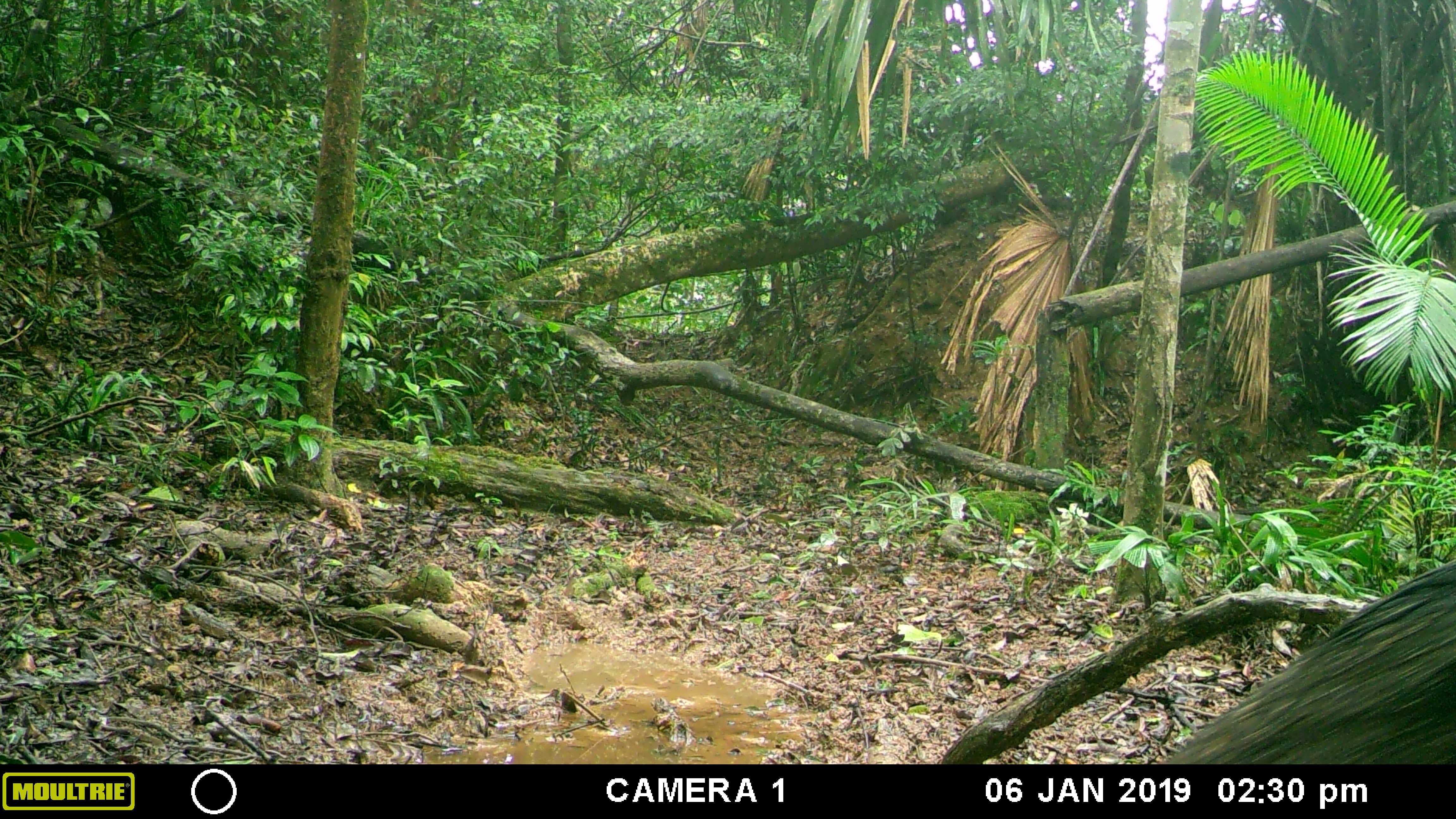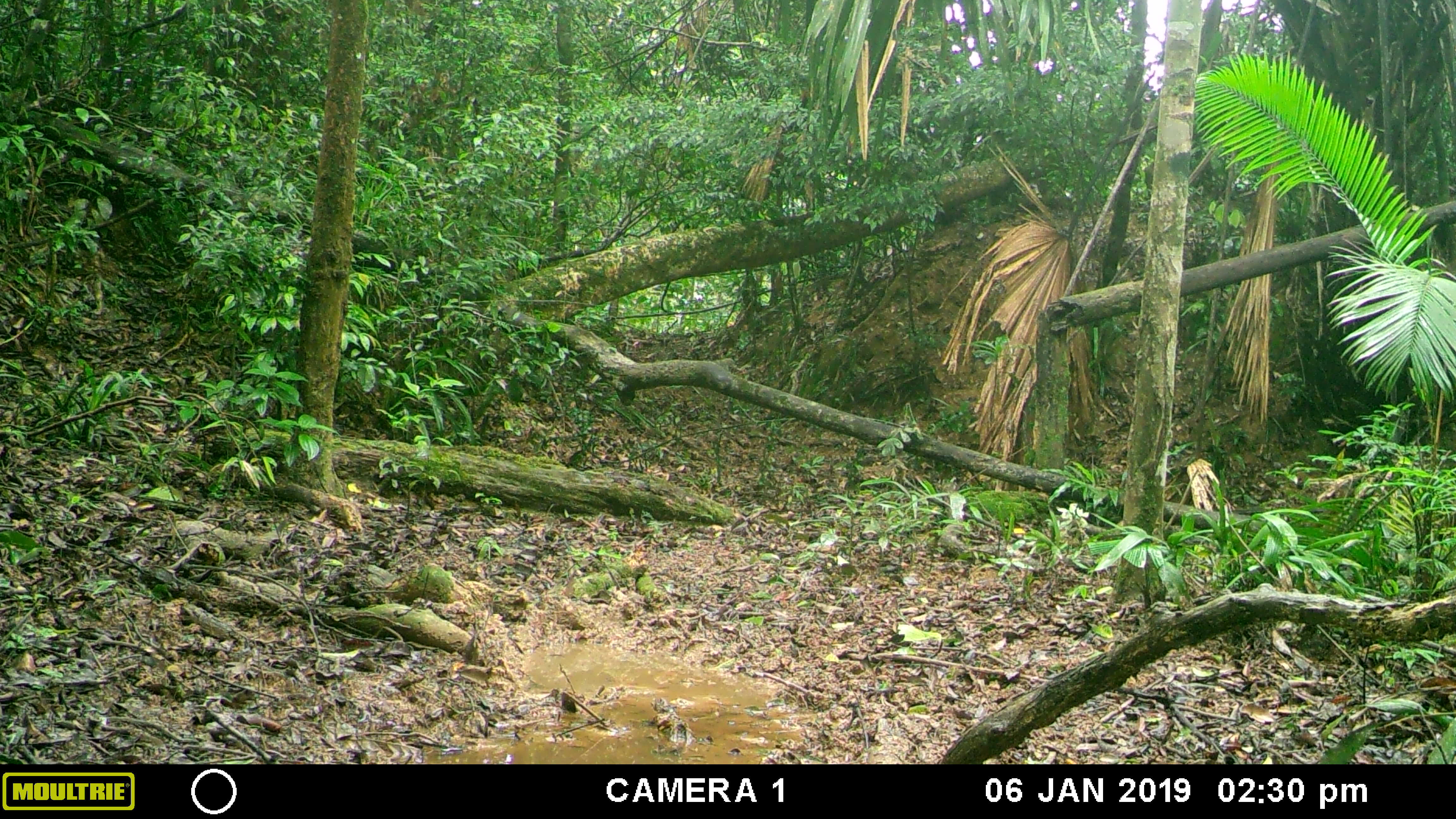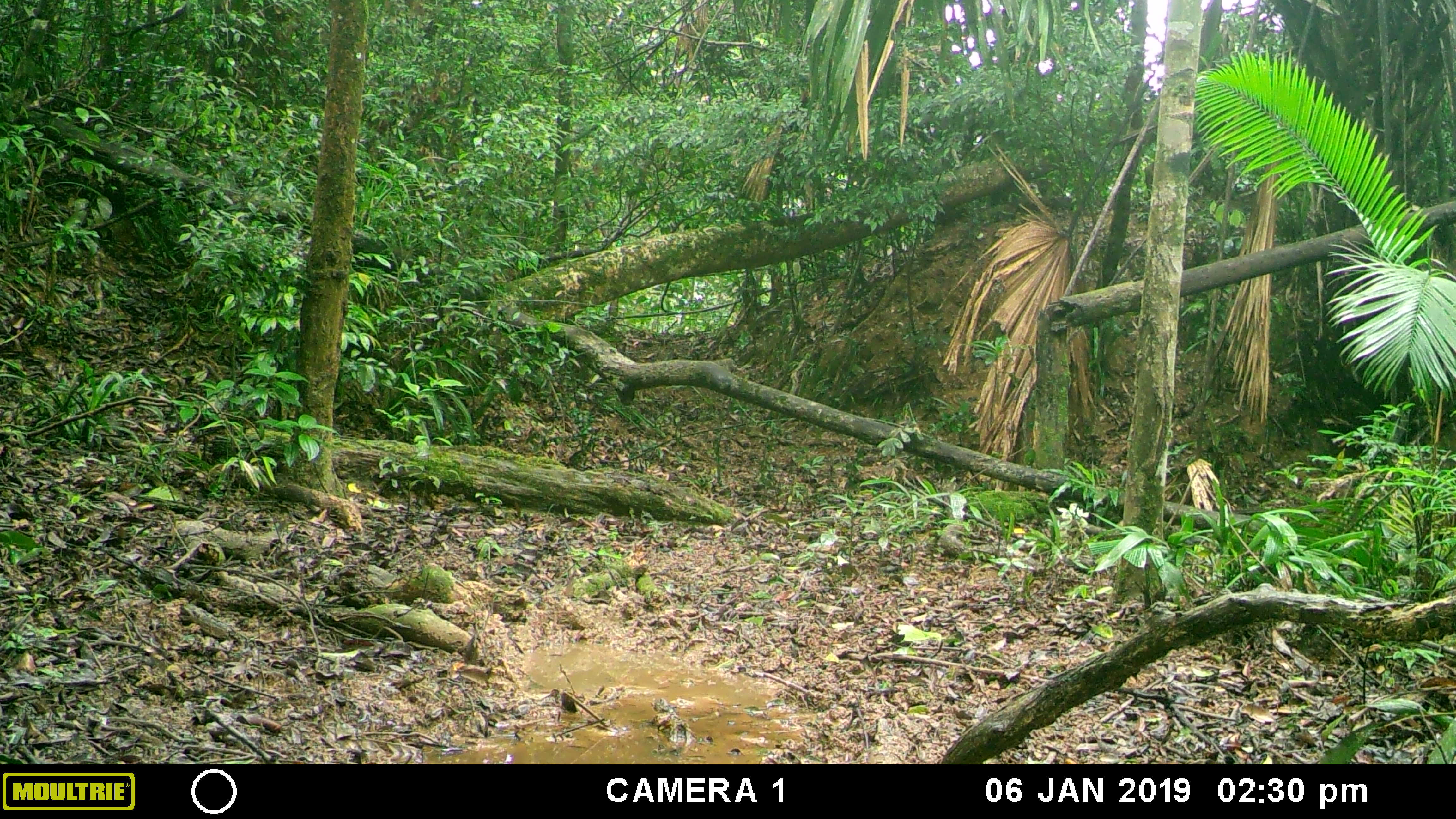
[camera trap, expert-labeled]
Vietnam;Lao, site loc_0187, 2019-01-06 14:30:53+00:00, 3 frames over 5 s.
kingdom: Animalia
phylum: Chordata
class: Mammalia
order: Artiodactyla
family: Suidae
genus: Sus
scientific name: Sus scrofa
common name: eurasian wild pig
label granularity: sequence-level